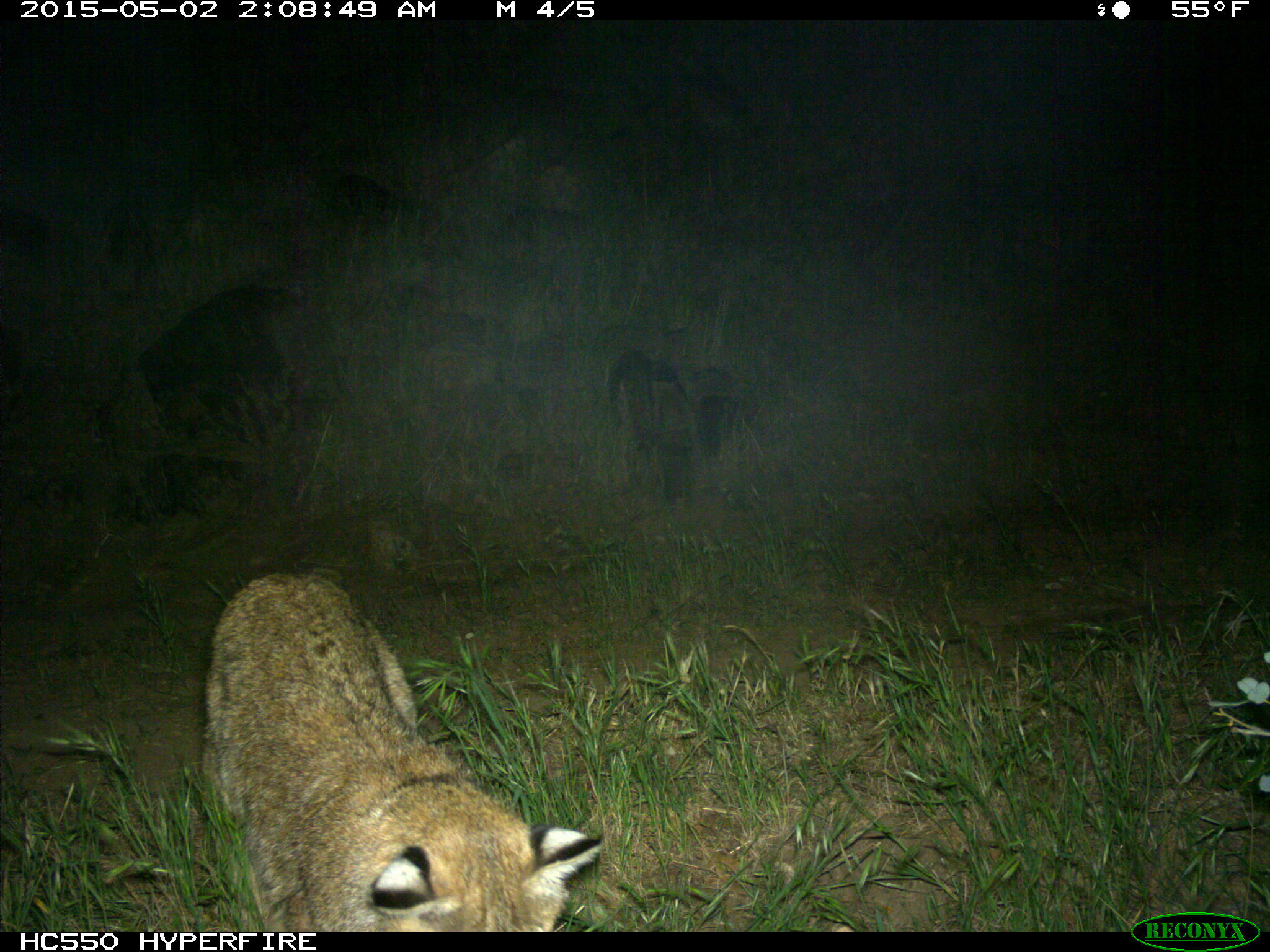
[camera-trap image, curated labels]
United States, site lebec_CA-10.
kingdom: Animalia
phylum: Chordata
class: Mammalia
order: Carnivora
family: Felidae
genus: Lynx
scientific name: Lynx rufus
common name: bobcat